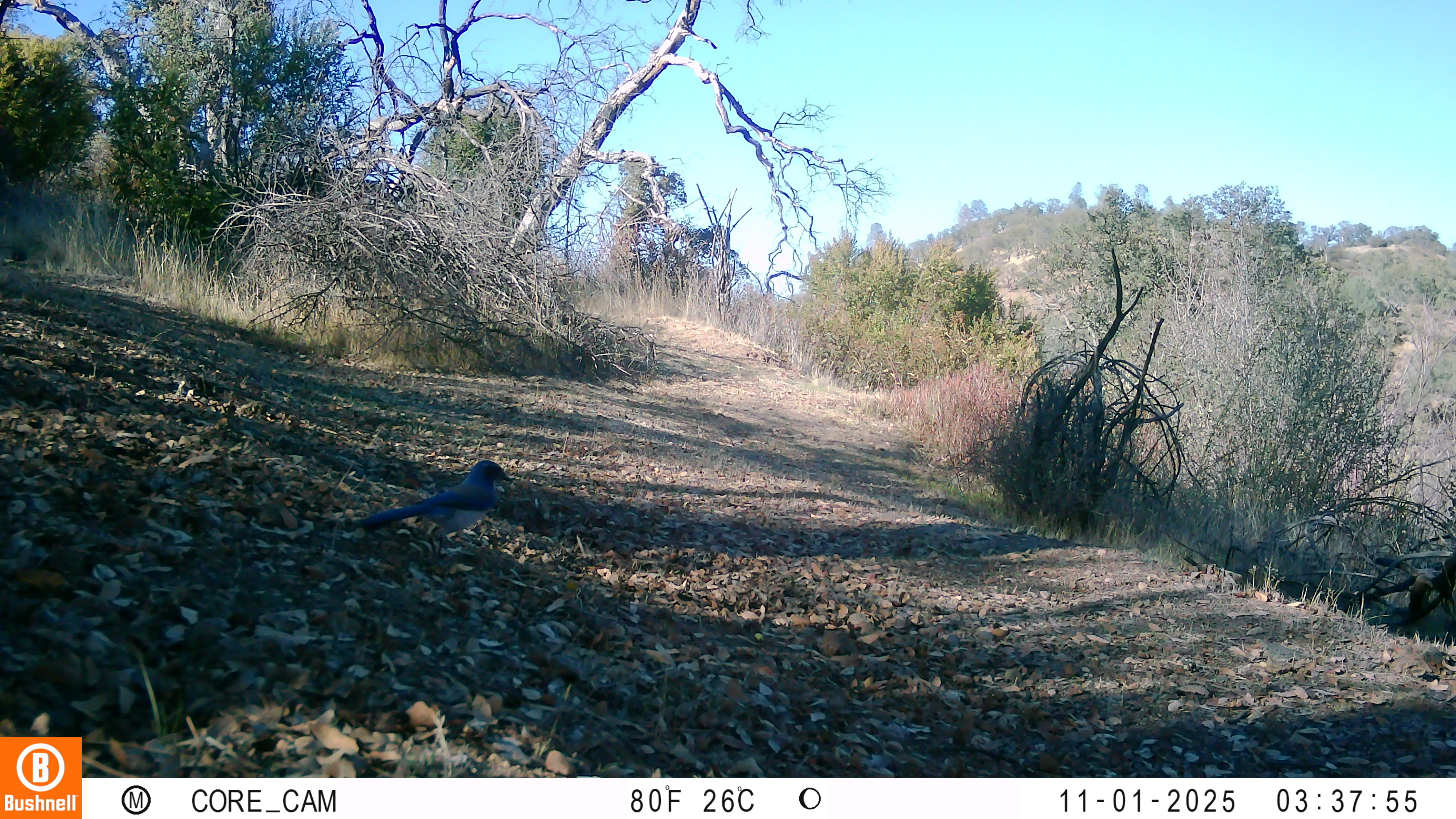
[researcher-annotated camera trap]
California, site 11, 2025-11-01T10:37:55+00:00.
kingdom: Animalia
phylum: Chordata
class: Aves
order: Passeriformes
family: Corvidae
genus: Aphelocoma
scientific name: Aphelocoma californica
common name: california scrub jay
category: western scrub-jay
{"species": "western scrub-jay (california scrub jay) (Aphelocoma californica)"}